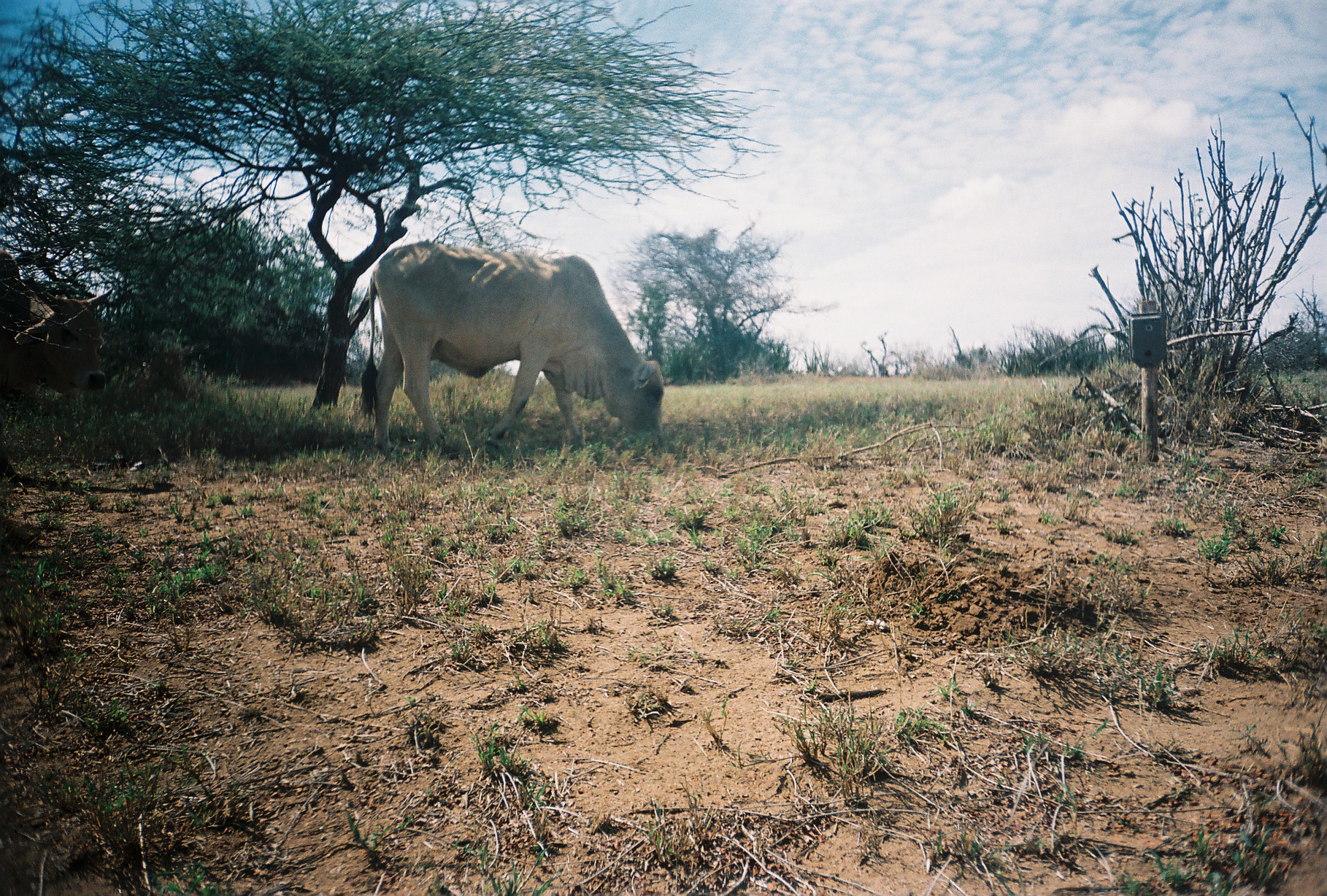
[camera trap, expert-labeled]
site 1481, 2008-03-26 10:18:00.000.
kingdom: Animalia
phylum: Chordata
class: Mammalia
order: Artiodactyla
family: Bovidae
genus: Bos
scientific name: Bos taurus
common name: domestic cattle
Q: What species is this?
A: Bos taurus (domestic cattle).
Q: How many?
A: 2.